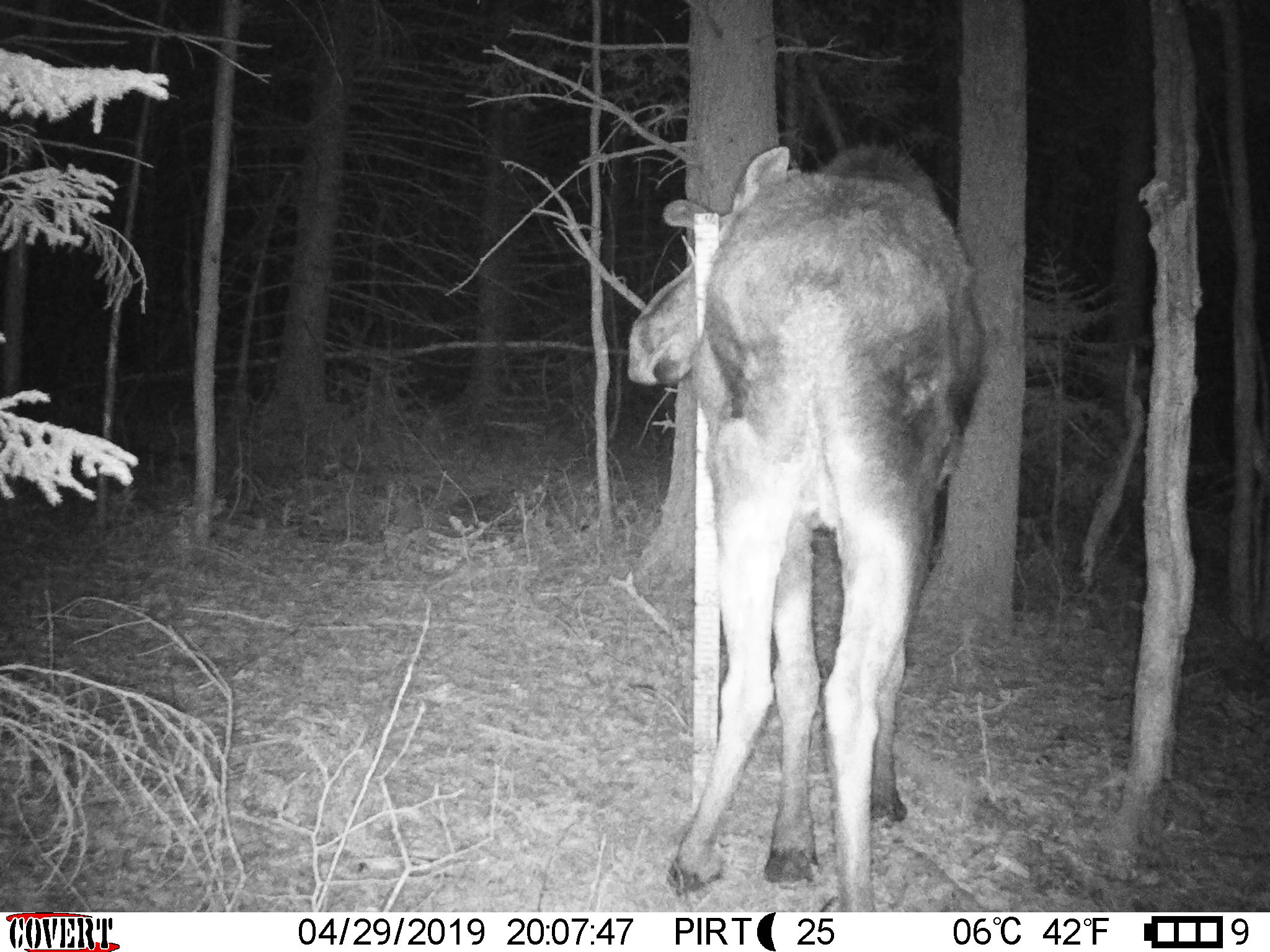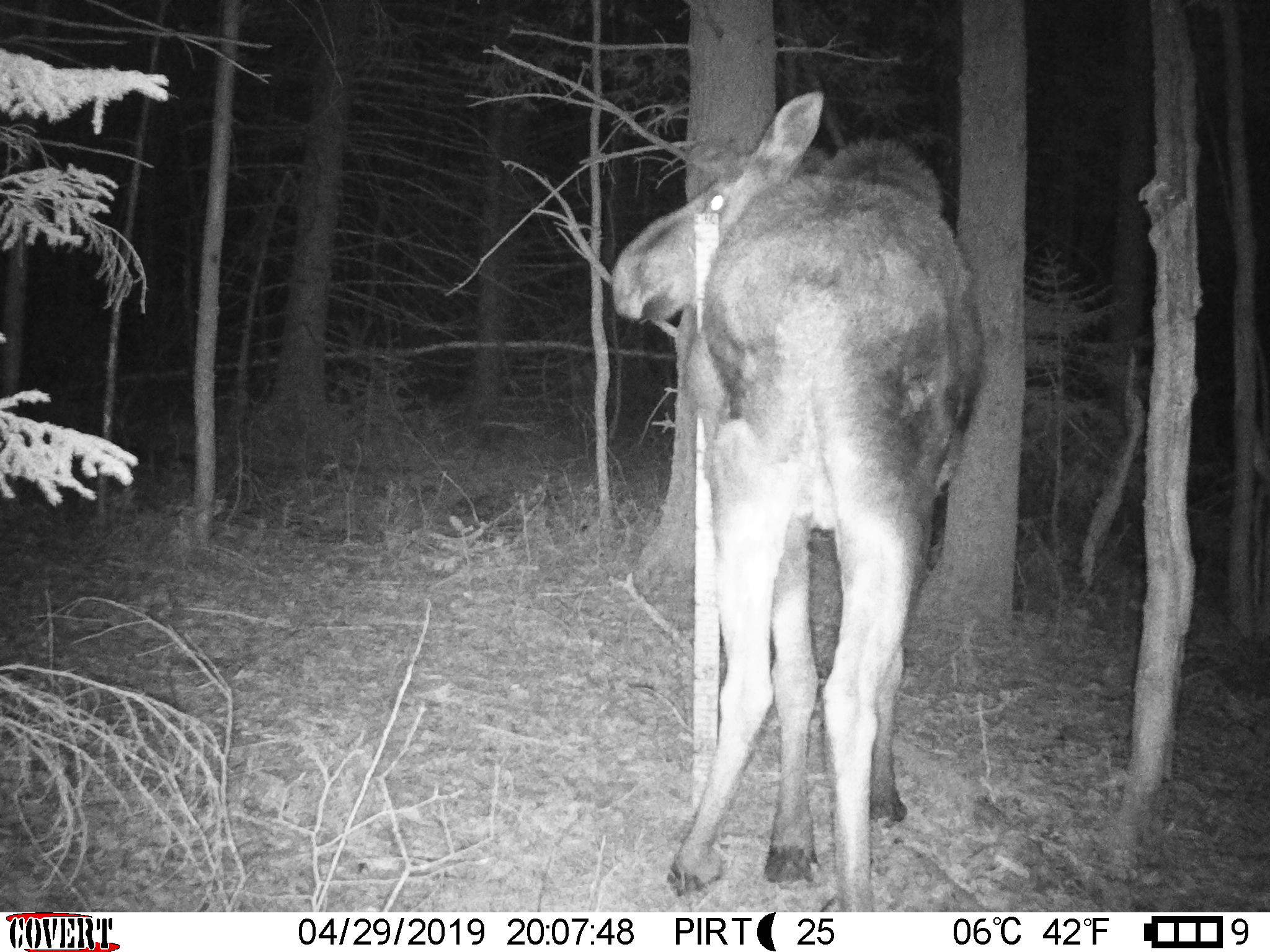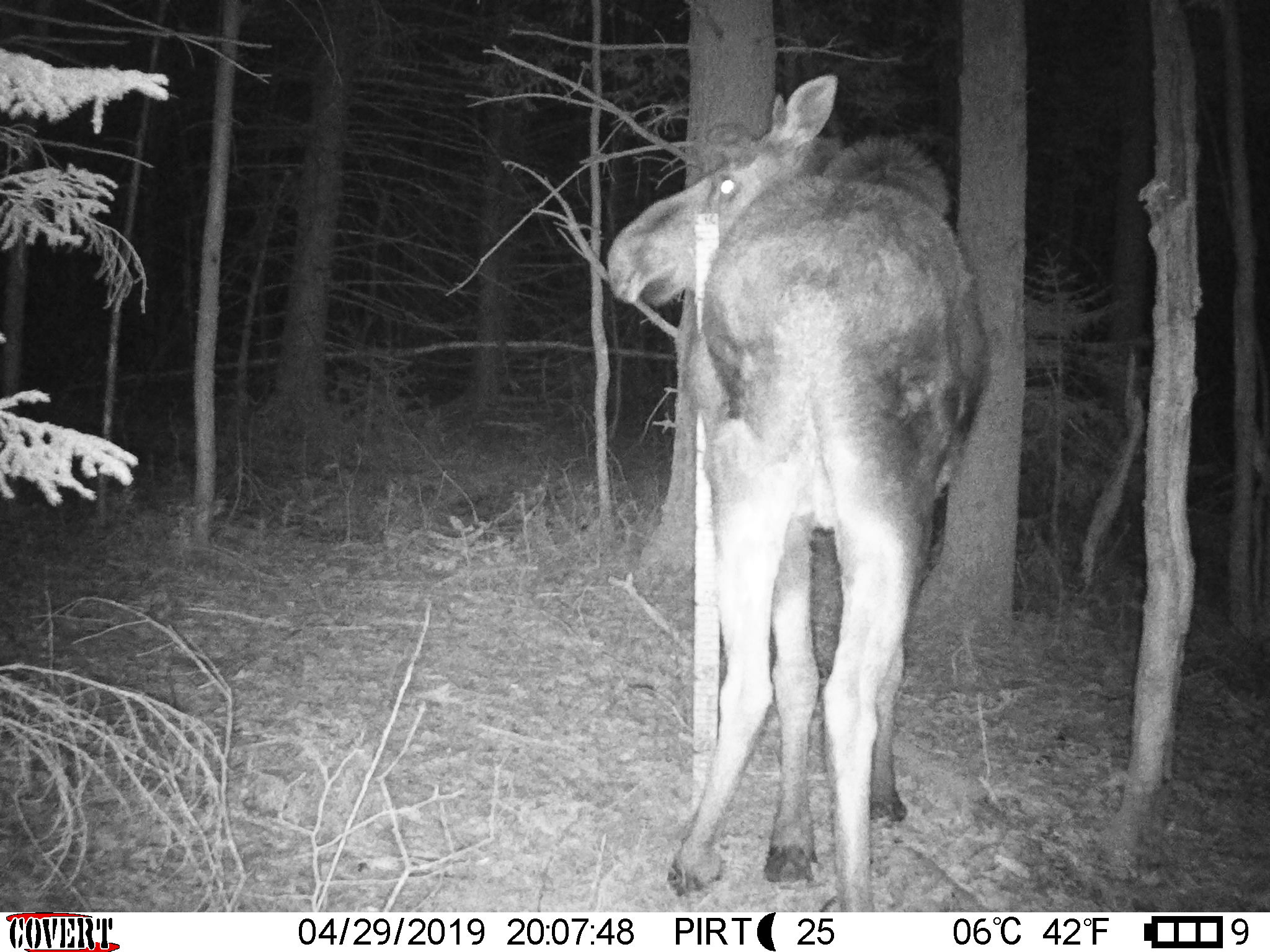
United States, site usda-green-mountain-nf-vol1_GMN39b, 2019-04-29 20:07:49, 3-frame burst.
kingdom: Animalia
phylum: Chordata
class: Mammalia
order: Artiodactyla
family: Cervidae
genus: Alces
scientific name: Alces alces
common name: moose